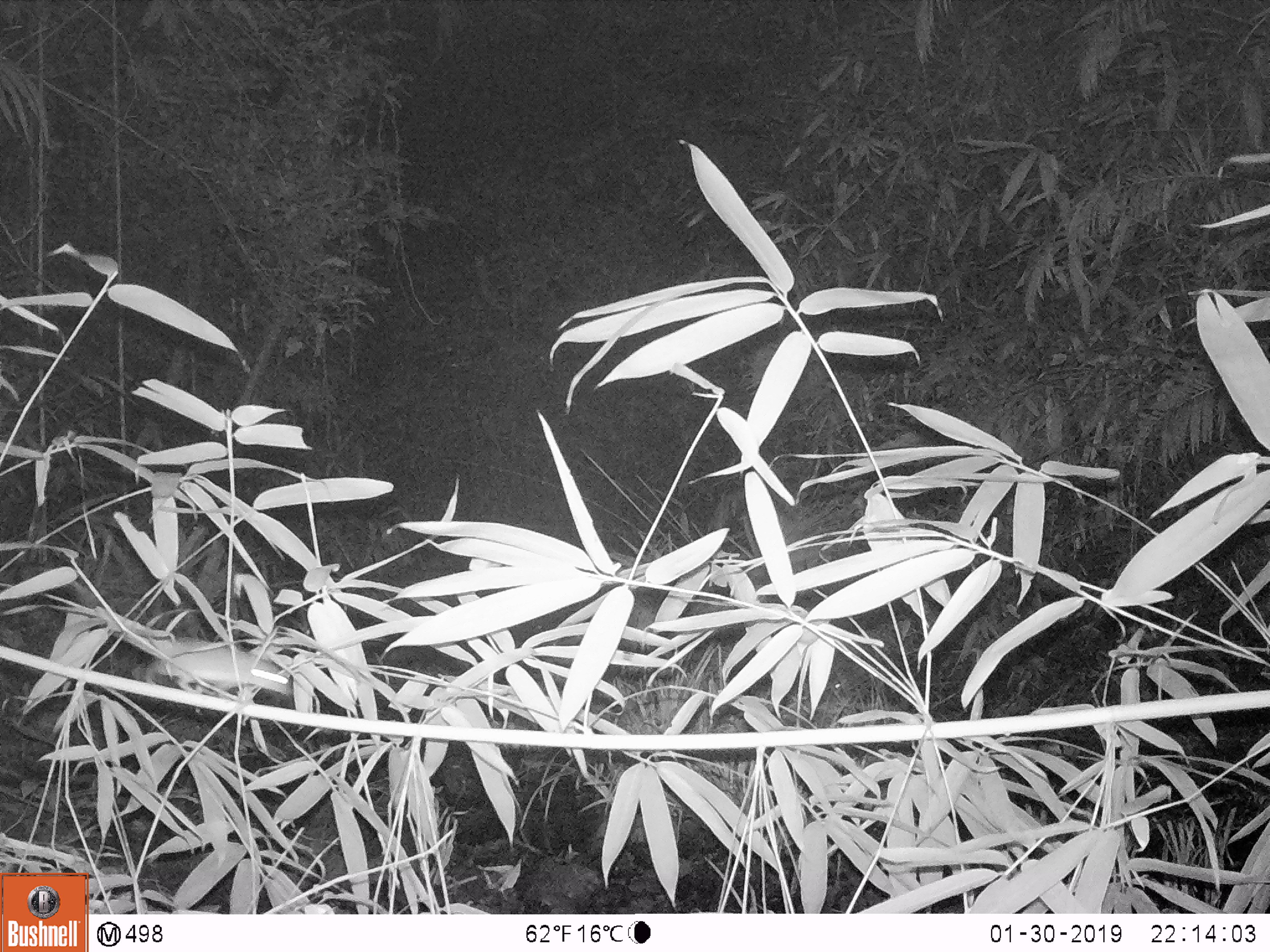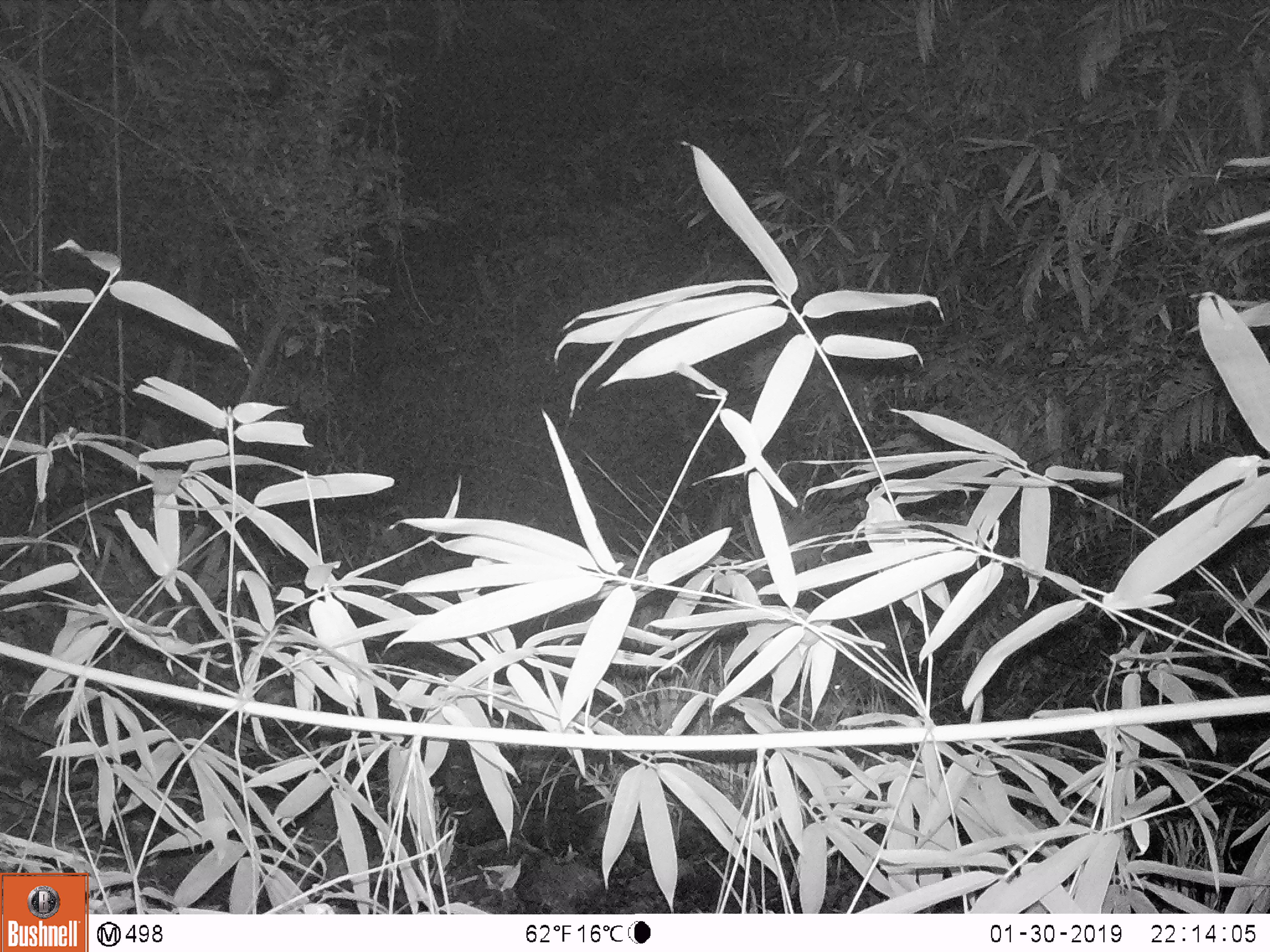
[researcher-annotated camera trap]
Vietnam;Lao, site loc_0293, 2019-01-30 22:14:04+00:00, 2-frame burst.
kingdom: Animalia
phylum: Chordata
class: Mammalia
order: Rodentia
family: Muridae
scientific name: Muridae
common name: old-world mice and rats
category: unidentified murid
Unidentified murid (old-world mice and rats) (Muridae). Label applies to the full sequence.